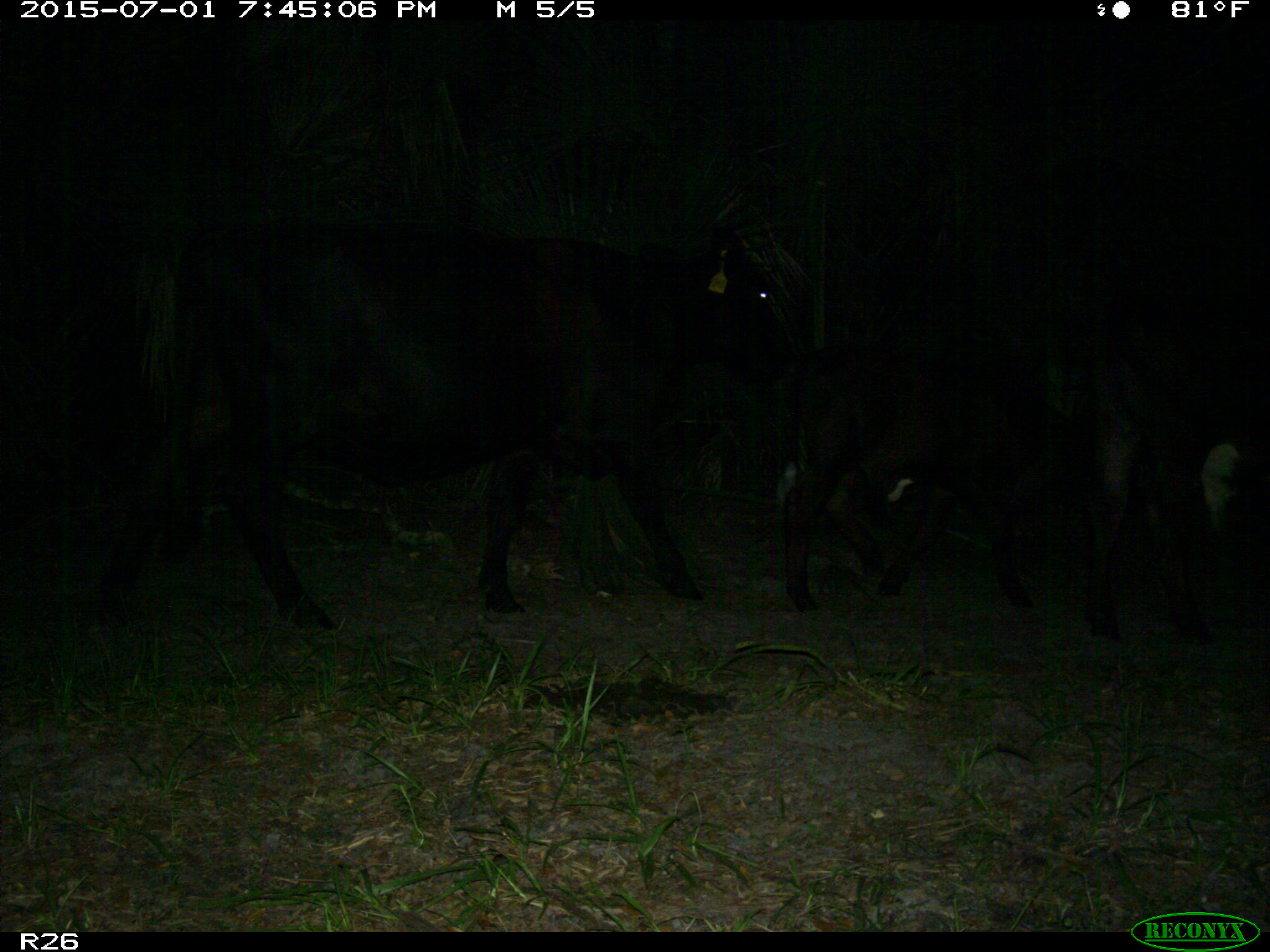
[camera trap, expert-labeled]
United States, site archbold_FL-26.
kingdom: Animalia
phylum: Chordata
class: Mammalia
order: Artiodactyla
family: Bovidae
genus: Bos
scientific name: Bos taurus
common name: domestic cow